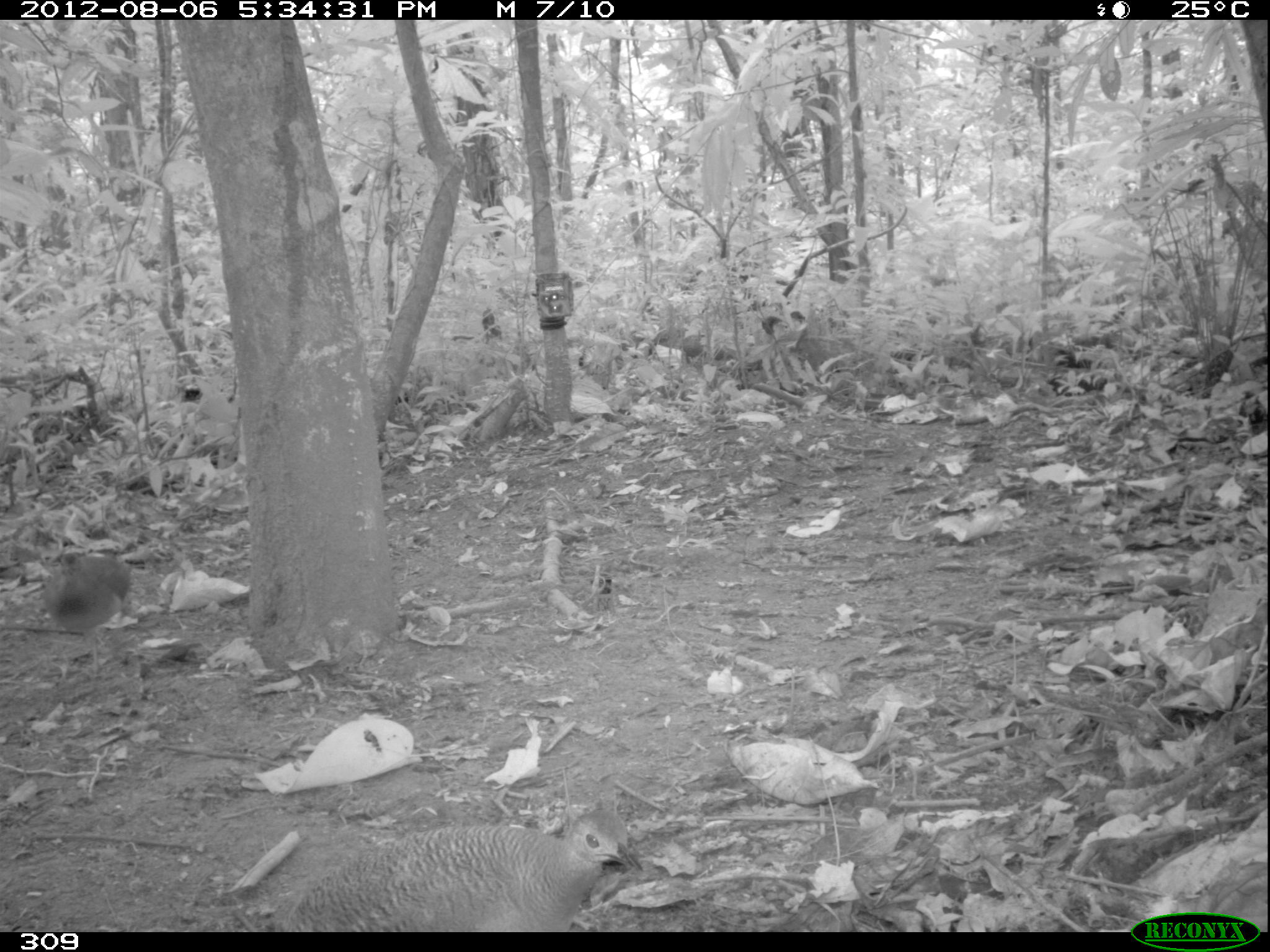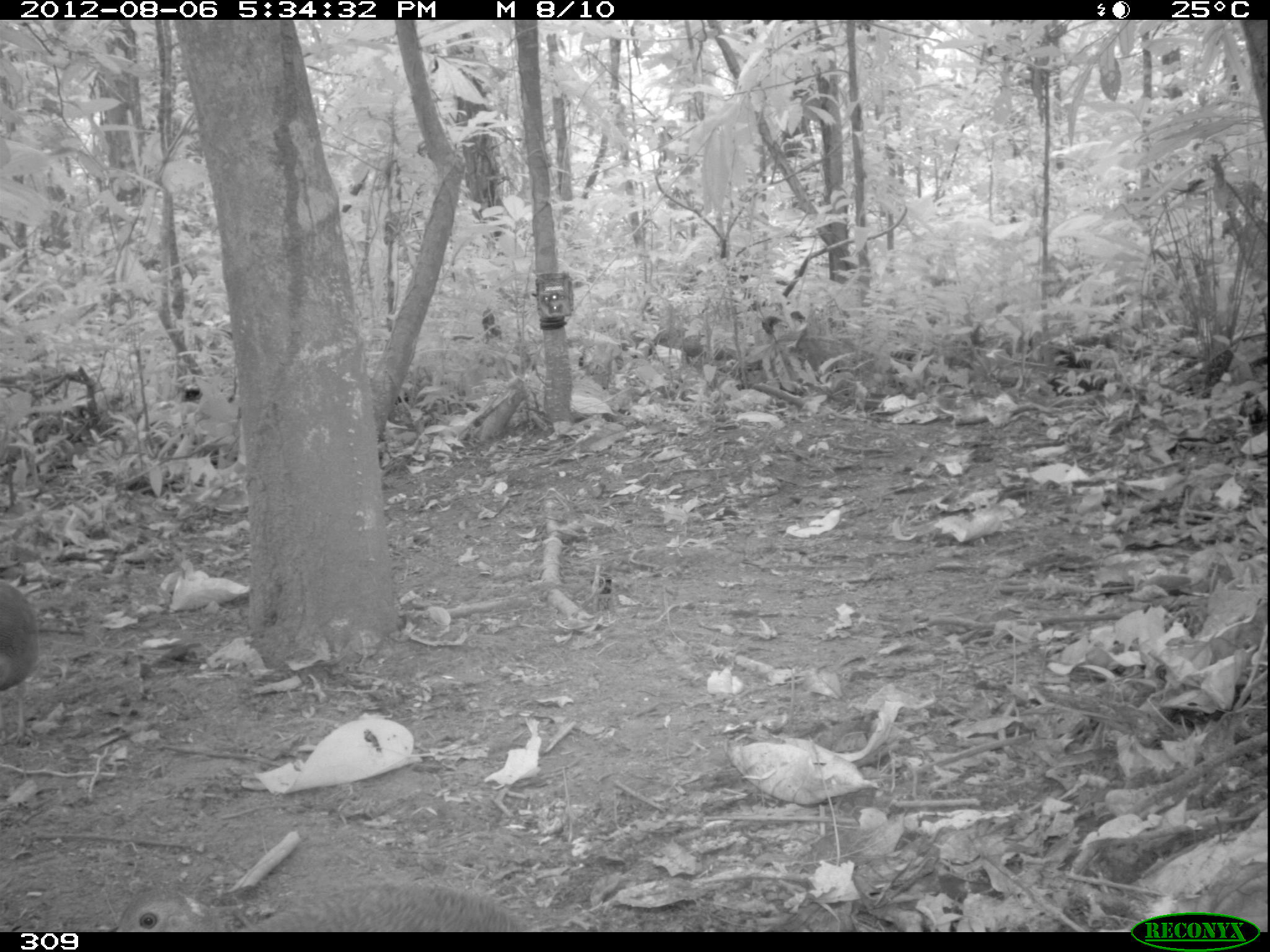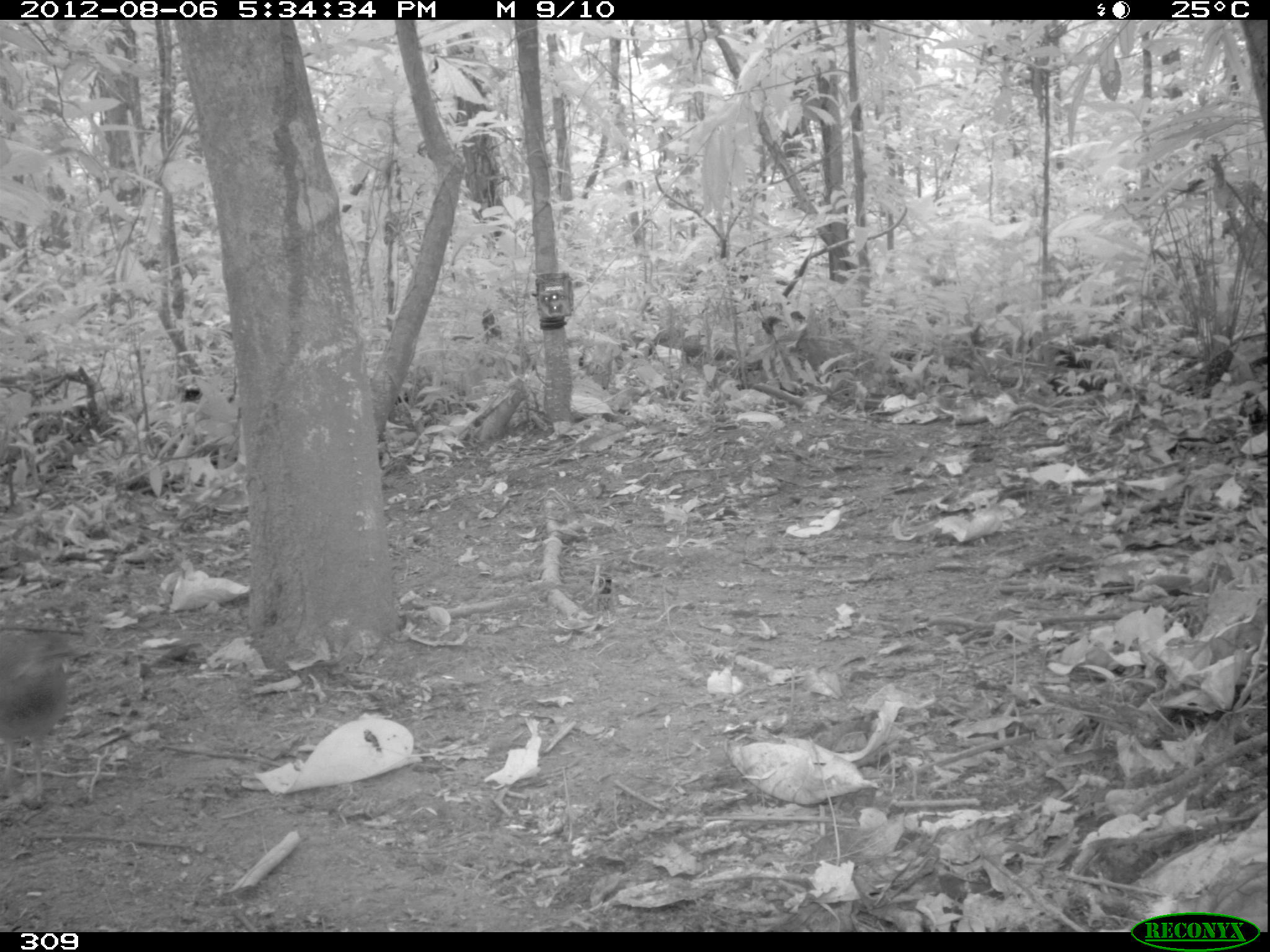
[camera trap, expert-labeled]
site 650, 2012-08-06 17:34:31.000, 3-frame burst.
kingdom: Animalia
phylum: Chordata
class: Aves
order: Galliformes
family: Phasianidae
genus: Alectoris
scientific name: Alectoris rufa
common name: red-legged partridge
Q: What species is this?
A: Alectoris rufa (red-legged partridge).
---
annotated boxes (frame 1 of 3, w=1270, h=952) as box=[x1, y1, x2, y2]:
alectoris rufa: box=[277, 807, 645, 931]; box=[52, 549, 135, 675]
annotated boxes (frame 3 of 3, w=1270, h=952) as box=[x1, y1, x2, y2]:
alectoris rufa: box=[0, 626, 90, 804]